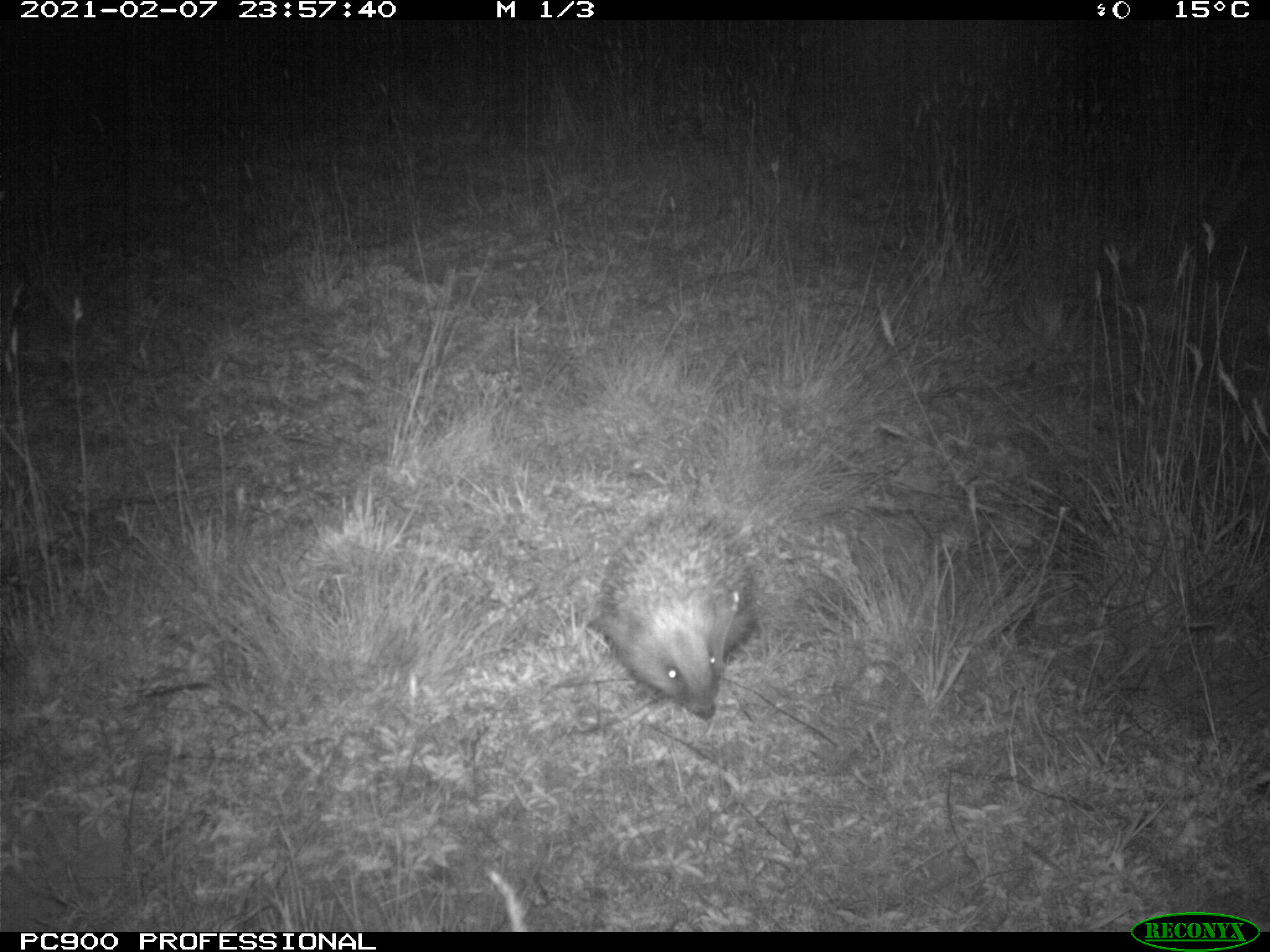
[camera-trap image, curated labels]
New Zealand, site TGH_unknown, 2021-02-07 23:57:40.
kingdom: Animalia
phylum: Chordata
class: Mammalia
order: Eulipotyphla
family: Erinaceidae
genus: Erinaceus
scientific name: Erinaceus europaeus europaeus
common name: european hedgehog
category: hedgehog